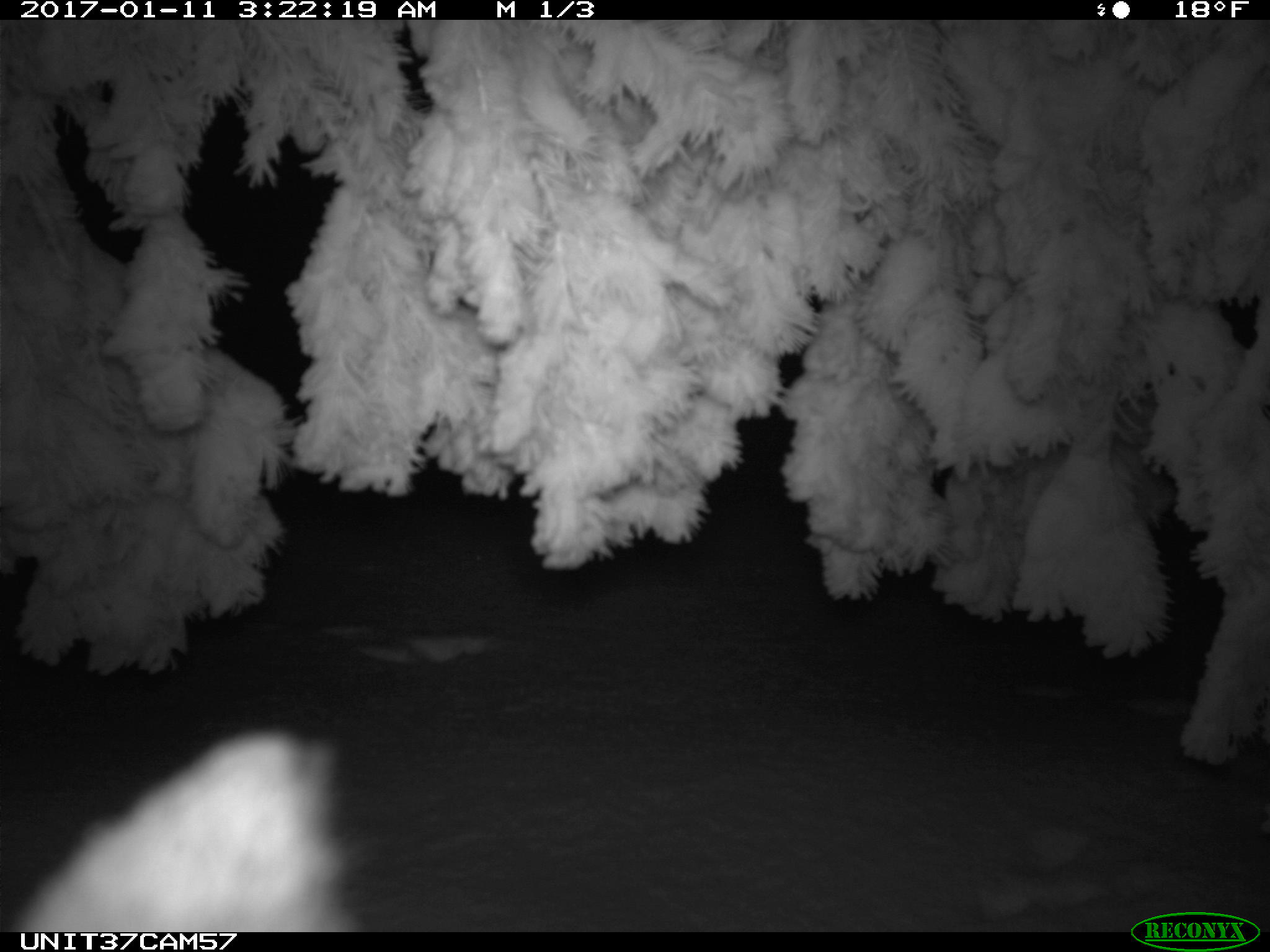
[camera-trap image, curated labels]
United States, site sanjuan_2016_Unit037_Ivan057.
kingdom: Animalia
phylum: Chordata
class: Mammalia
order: Lagomorpha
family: Leporidae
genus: Lepus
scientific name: Lepus americanus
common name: snowshoe hare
Lepus americanus (snowshoe hare).